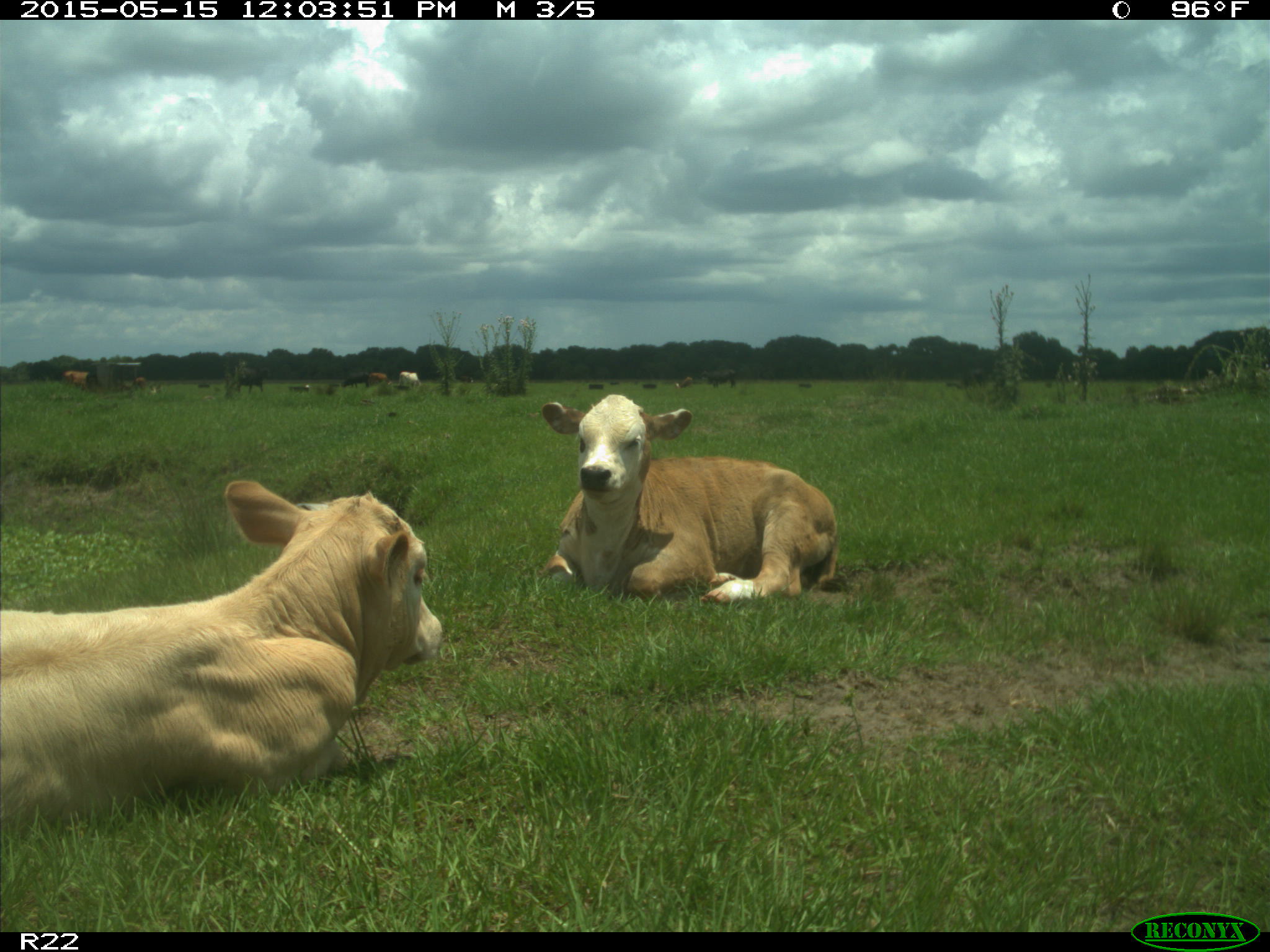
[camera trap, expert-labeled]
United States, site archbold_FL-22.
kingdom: Animalia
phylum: Chordata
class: Mammalia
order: Artiodactyla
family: Bovidae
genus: Bos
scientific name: Bos taurus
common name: domestic cow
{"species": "Bos taurus (domestic cow)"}